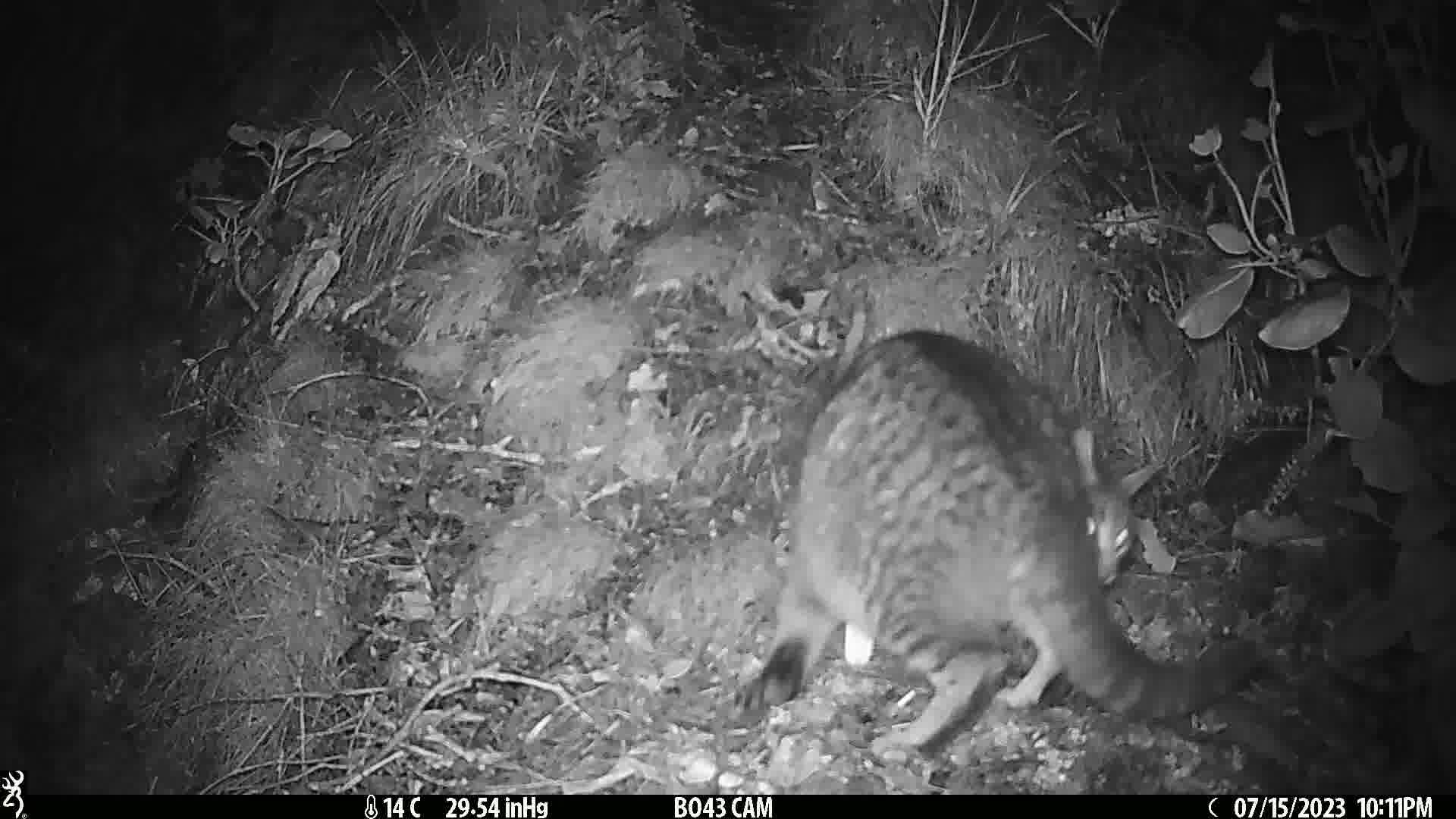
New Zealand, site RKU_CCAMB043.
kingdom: Animalia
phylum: Chordata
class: Mammalia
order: Carnivora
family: Felidae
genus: Felis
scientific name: Felis catus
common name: domestic cat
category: cat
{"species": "cat (domestic cat) (Felis catus)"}